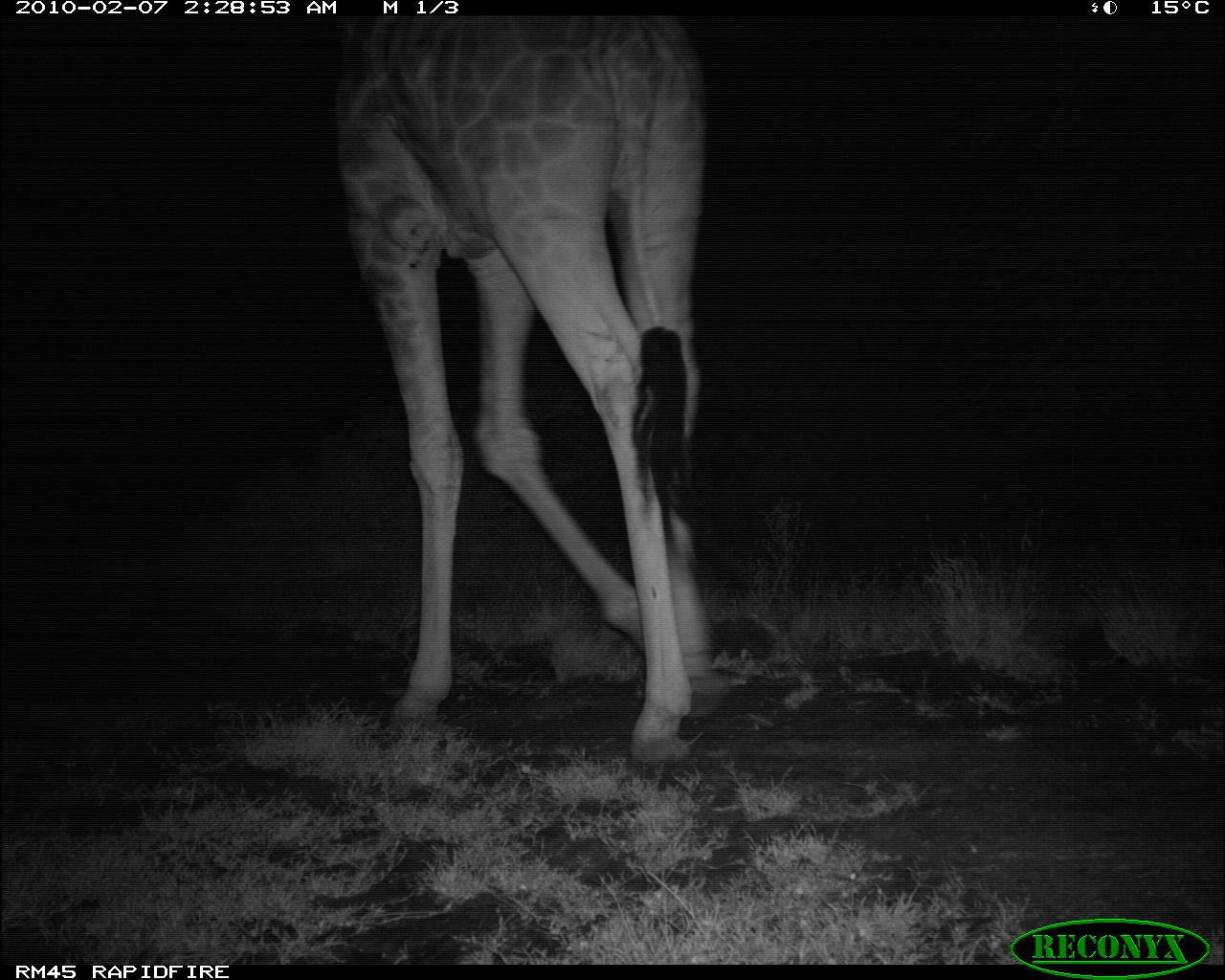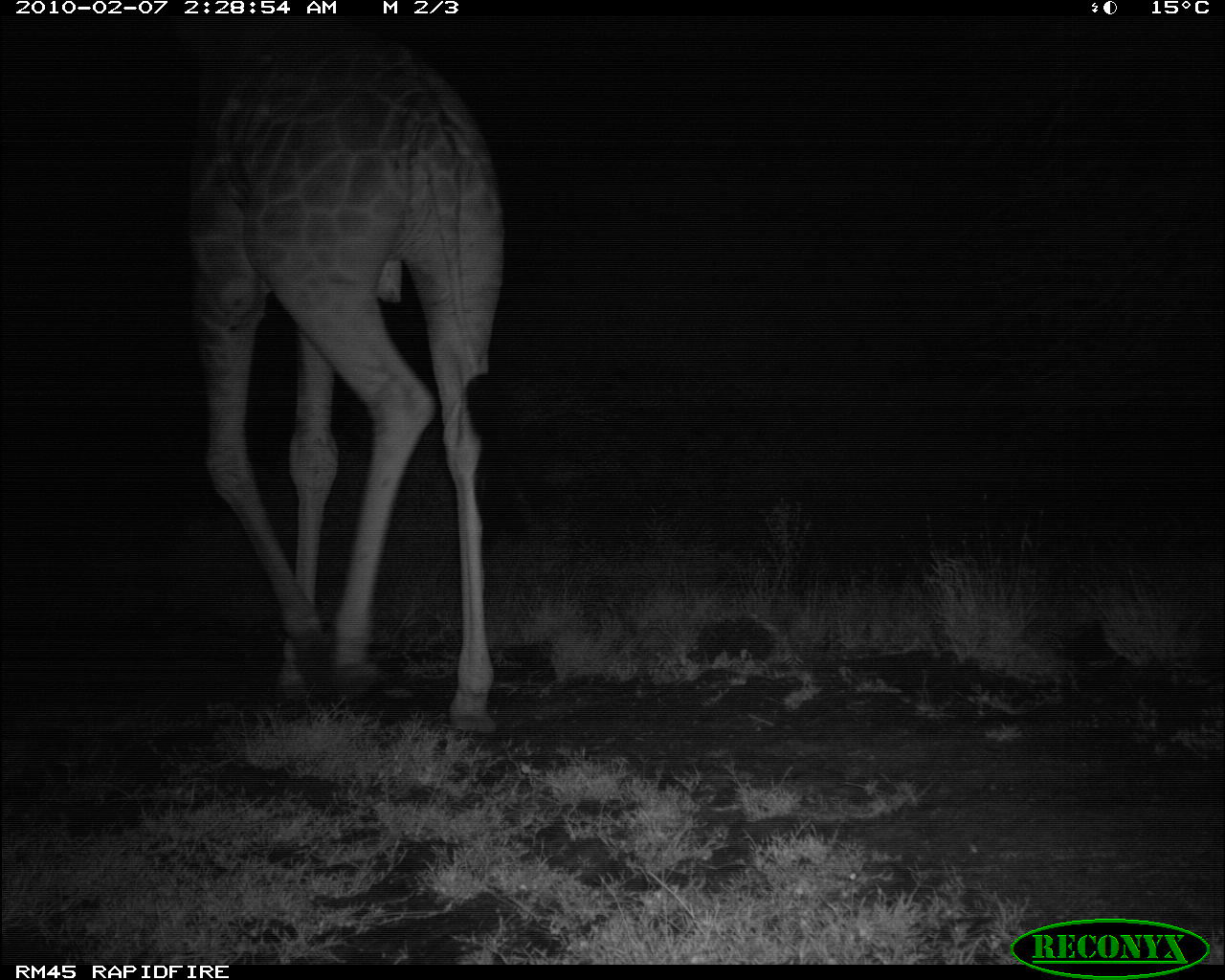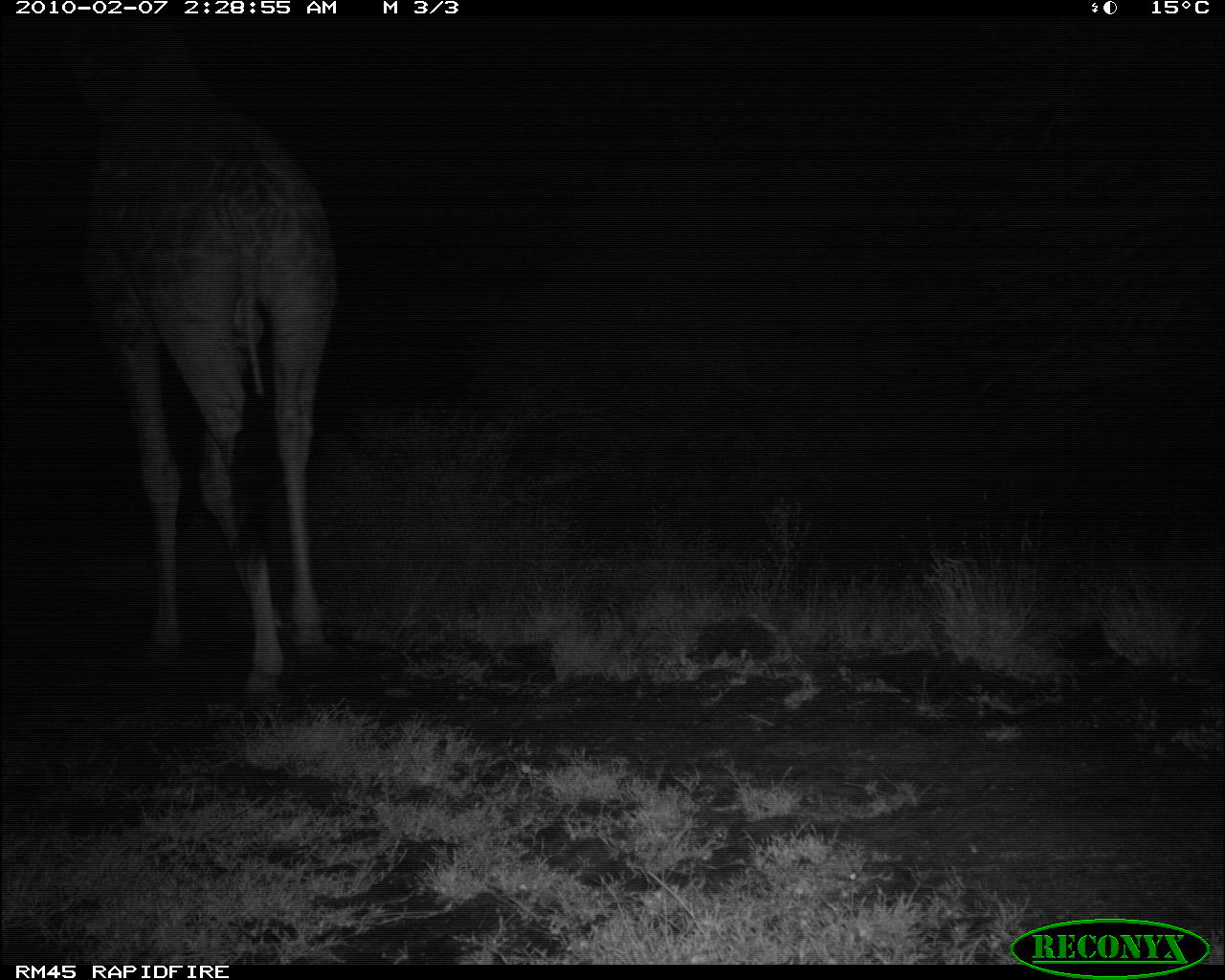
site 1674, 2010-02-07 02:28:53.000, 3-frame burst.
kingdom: Animalia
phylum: Chordata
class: Mammalia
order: Artiodactyla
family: Giraffidae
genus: Giraffa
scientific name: Giraffa camelopardalis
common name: giraffe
Giraffa camelopardalis (giraffe), count 1.